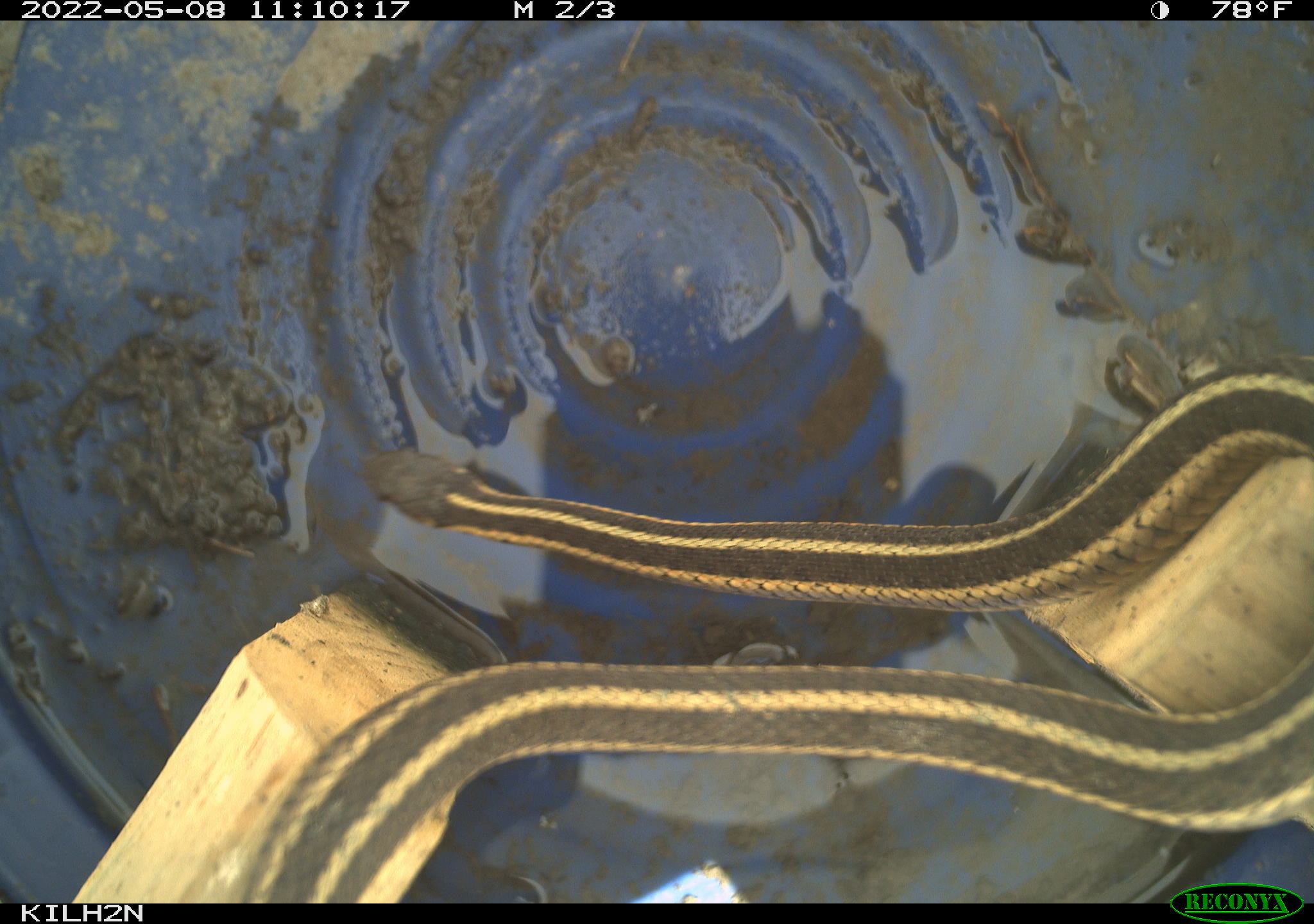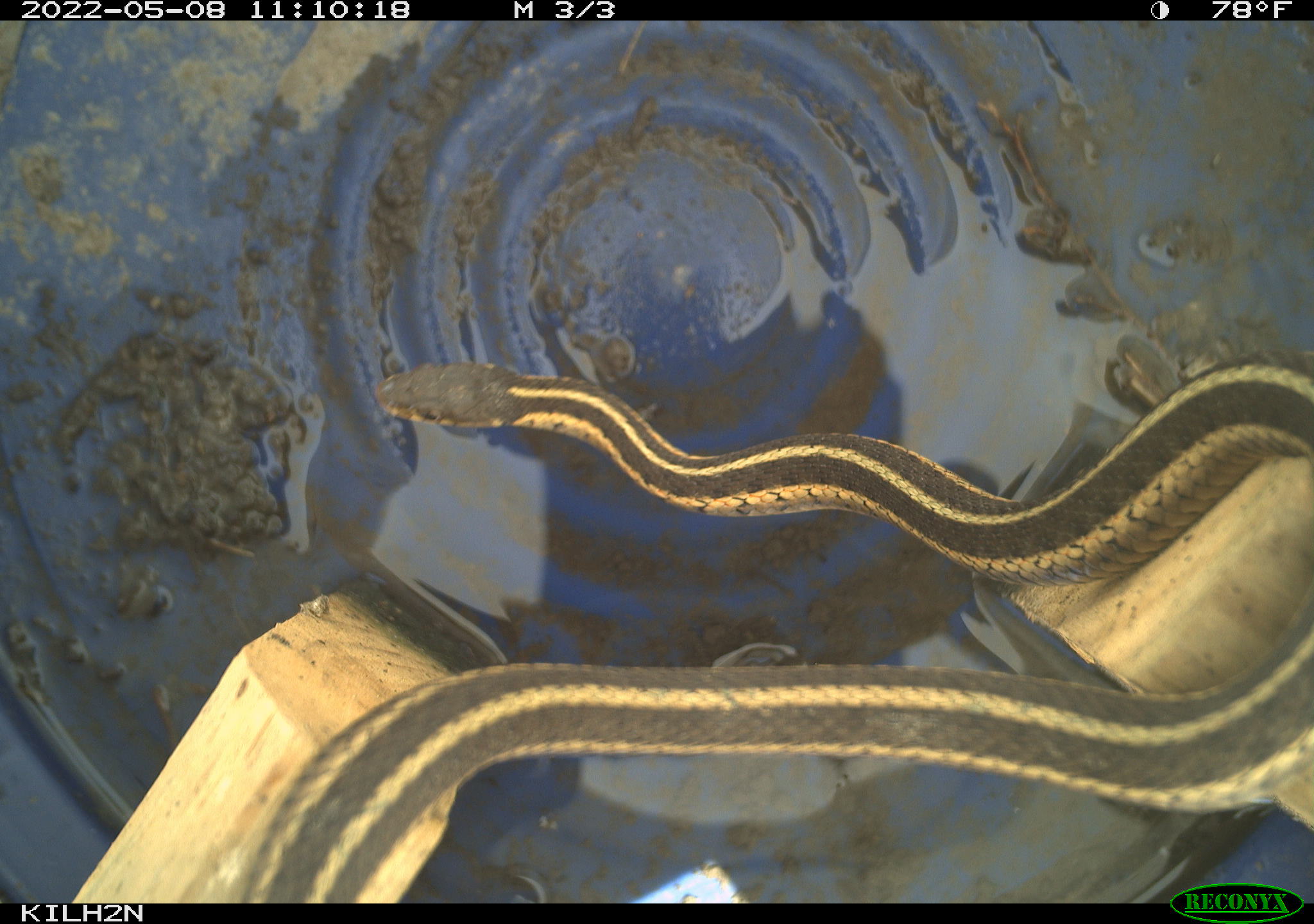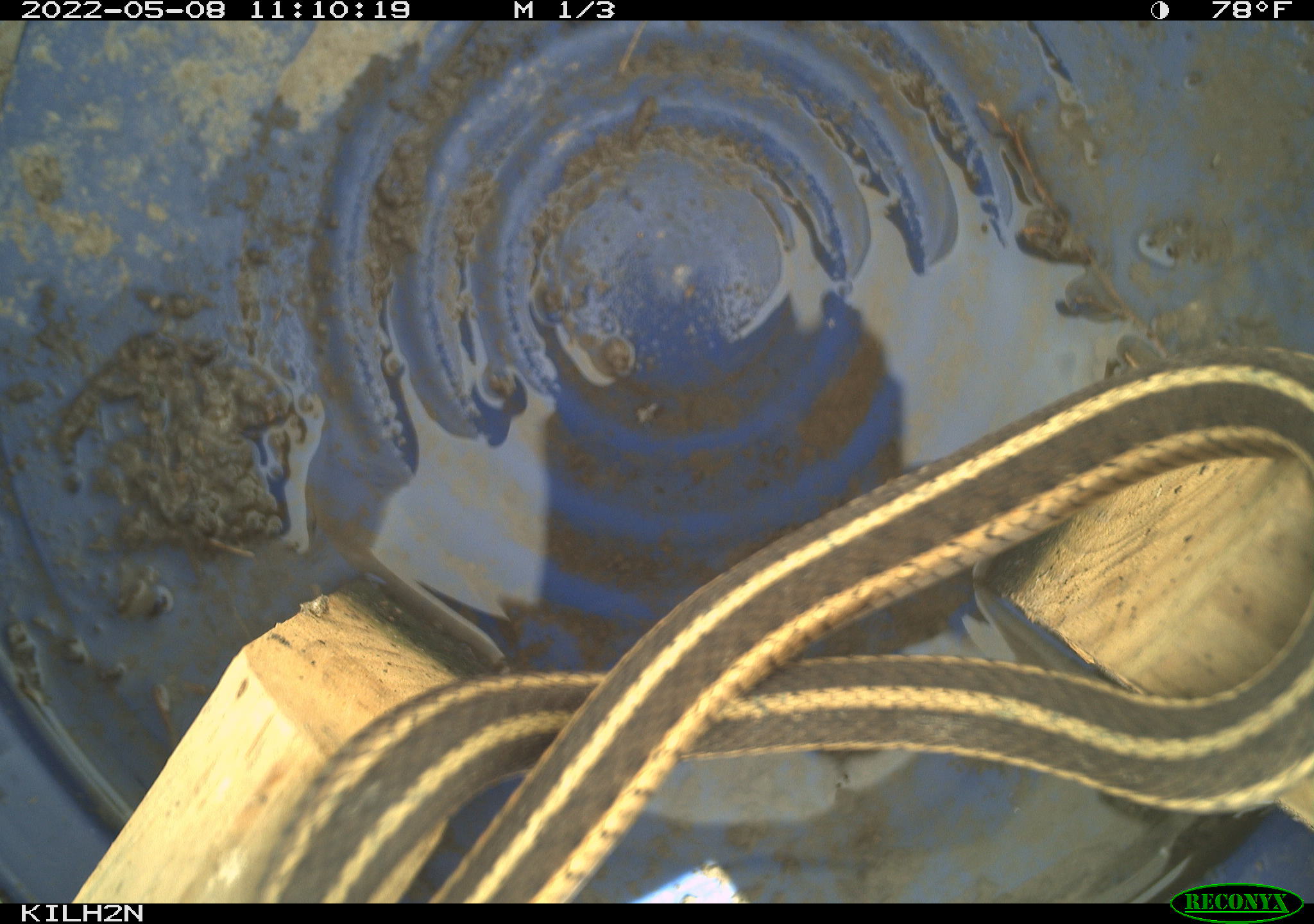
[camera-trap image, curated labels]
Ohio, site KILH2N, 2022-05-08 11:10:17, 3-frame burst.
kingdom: Animalia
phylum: Chordata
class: Reptilia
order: Squamata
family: Colubridae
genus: Thamnophis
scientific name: Thamnophis sirtalis sirtalis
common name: eastern gartersnake